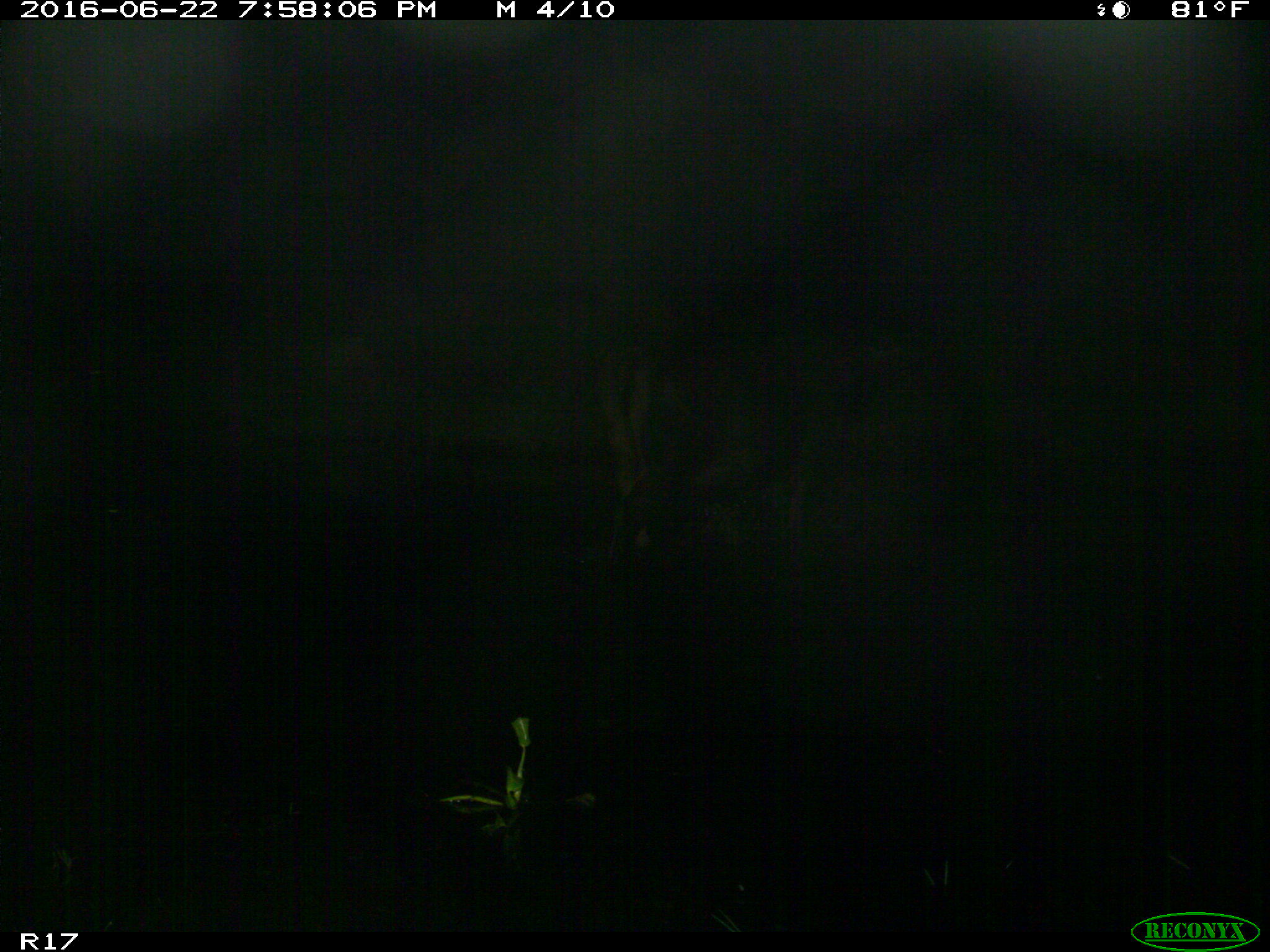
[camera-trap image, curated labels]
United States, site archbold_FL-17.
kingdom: Animalia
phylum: Chordata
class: Mammalia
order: Artiodactyla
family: Bovidae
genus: Bos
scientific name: Bos taurus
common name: domestic cow